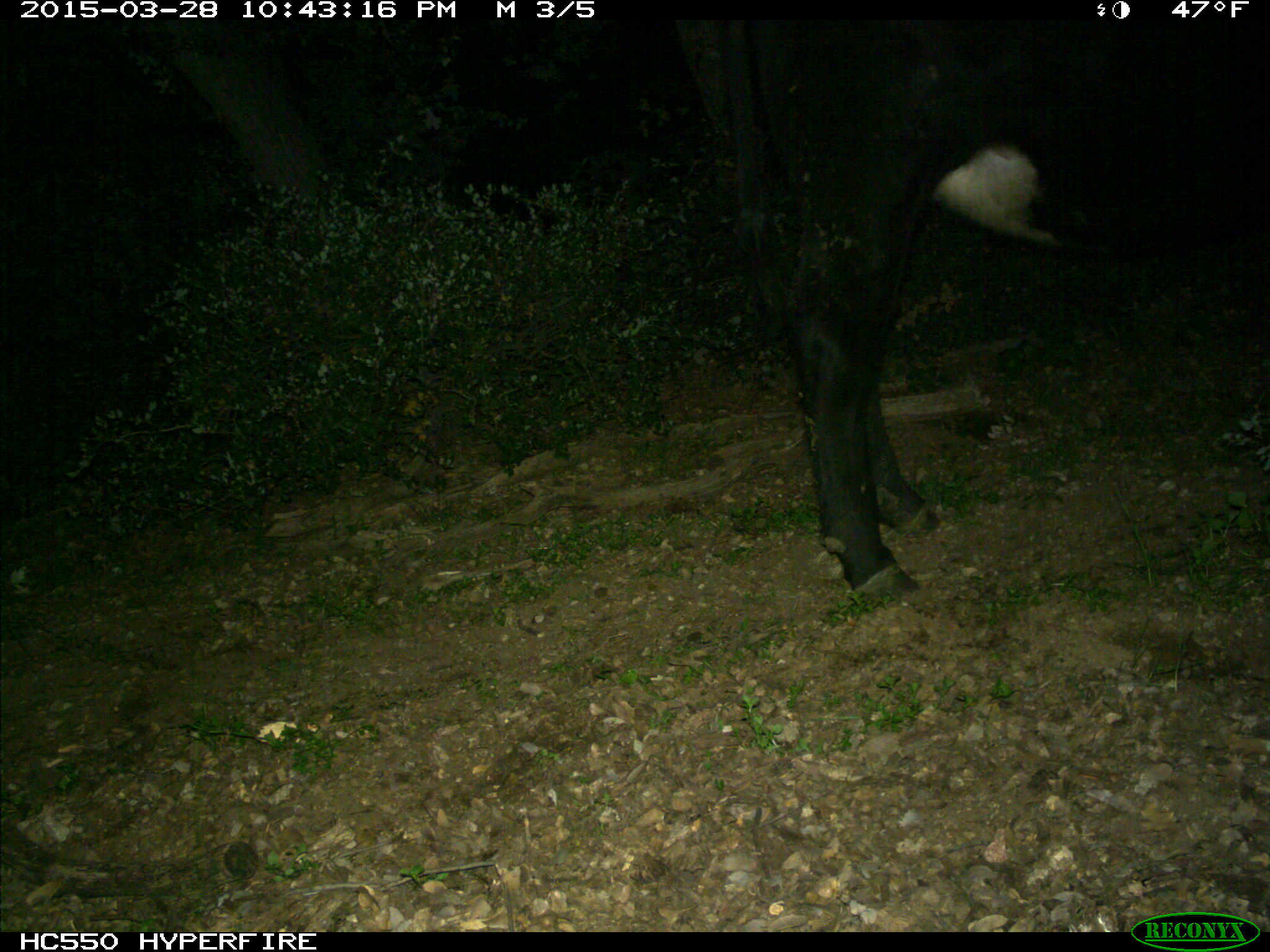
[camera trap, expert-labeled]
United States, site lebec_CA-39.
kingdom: Animalia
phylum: Chordata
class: Mammalia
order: Artiodactyla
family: Bovidae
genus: Bos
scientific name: Bos taurus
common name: domestic cow